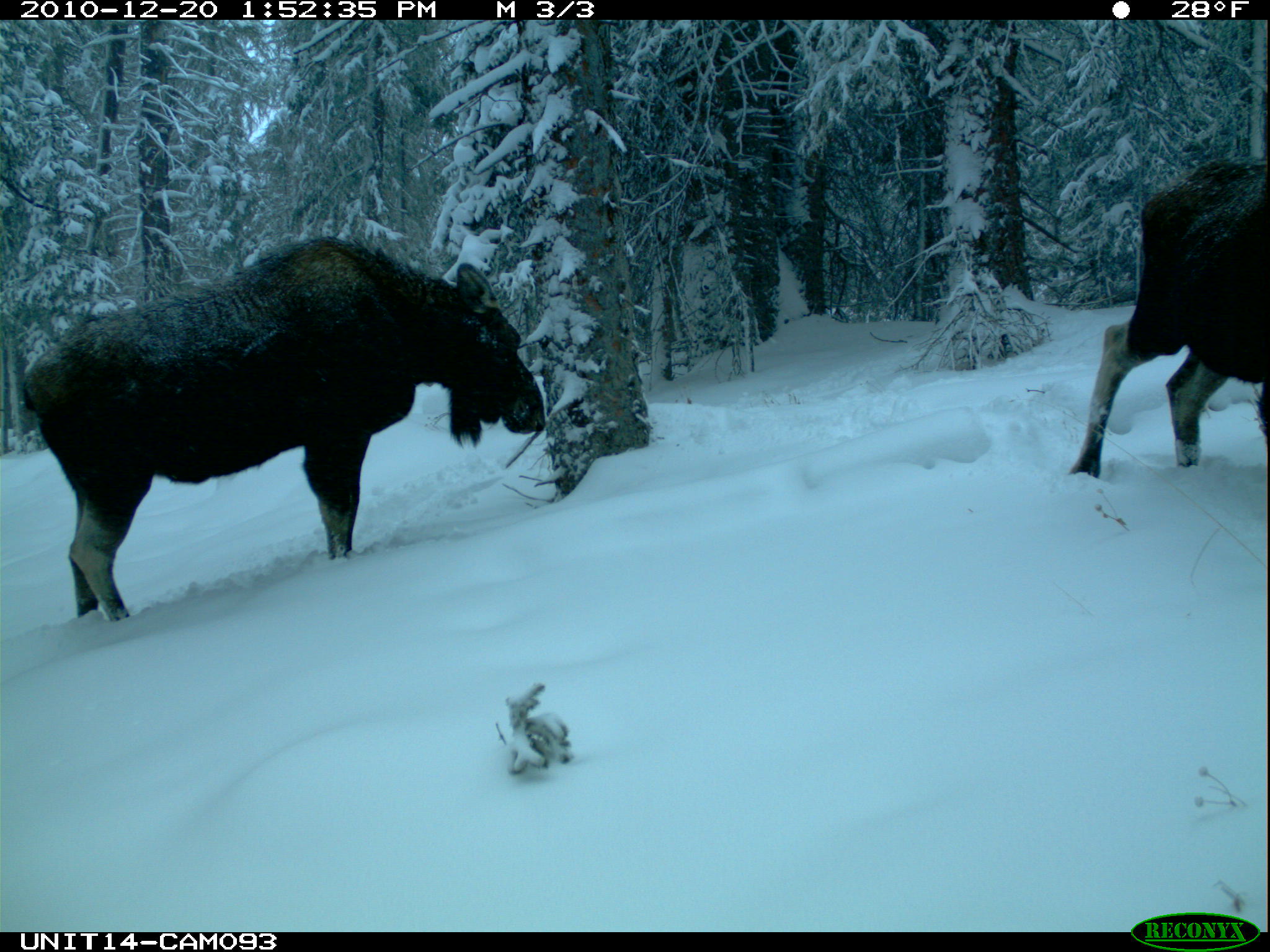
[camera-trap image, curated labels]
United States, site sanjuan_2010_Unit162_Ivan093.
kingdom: Animalia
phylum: Chordata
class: Mammalia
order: Artiodactyla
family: Cervidae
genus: Alces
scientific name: Alces alces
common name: moose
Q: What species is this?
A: Alces alces (moose).